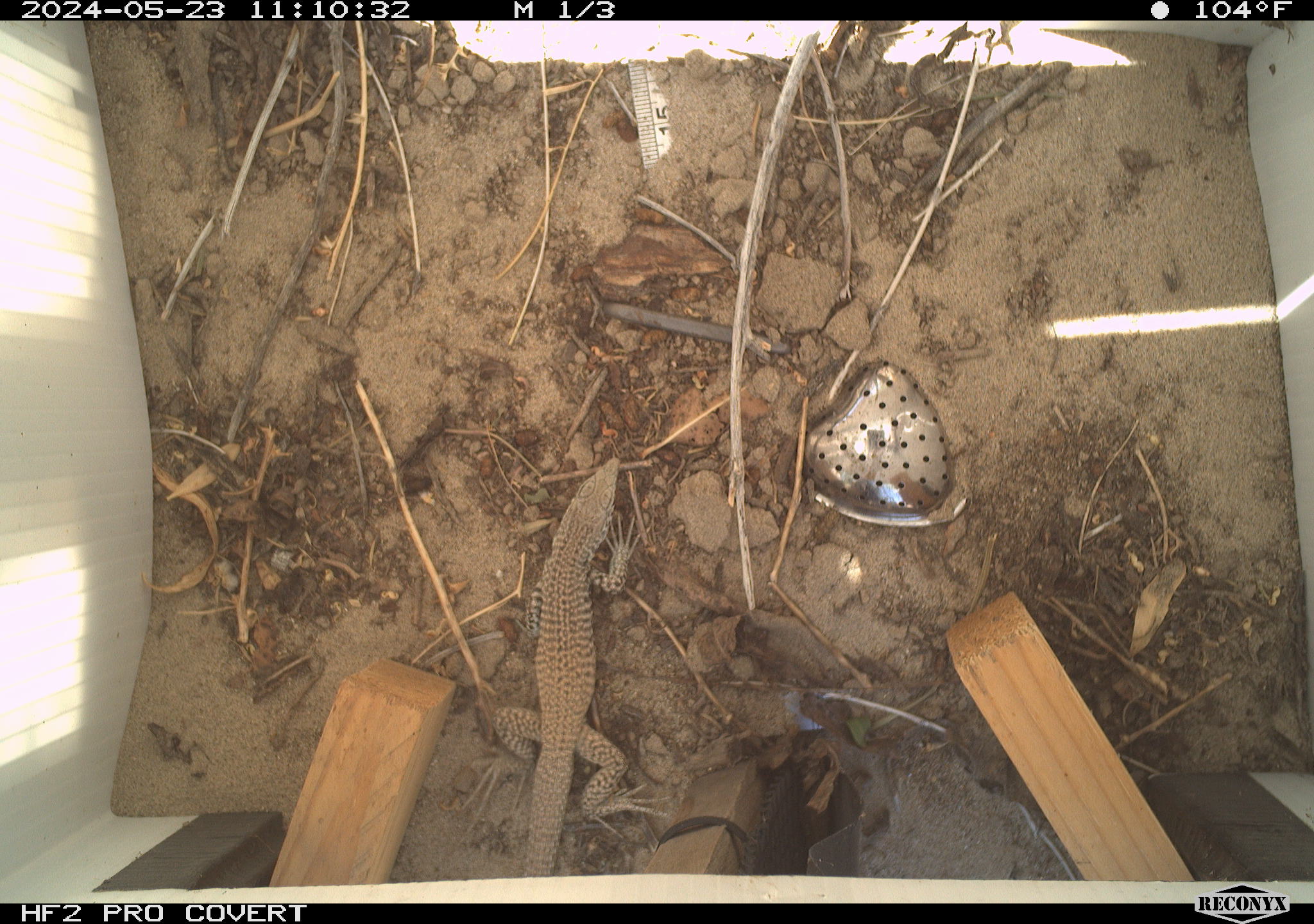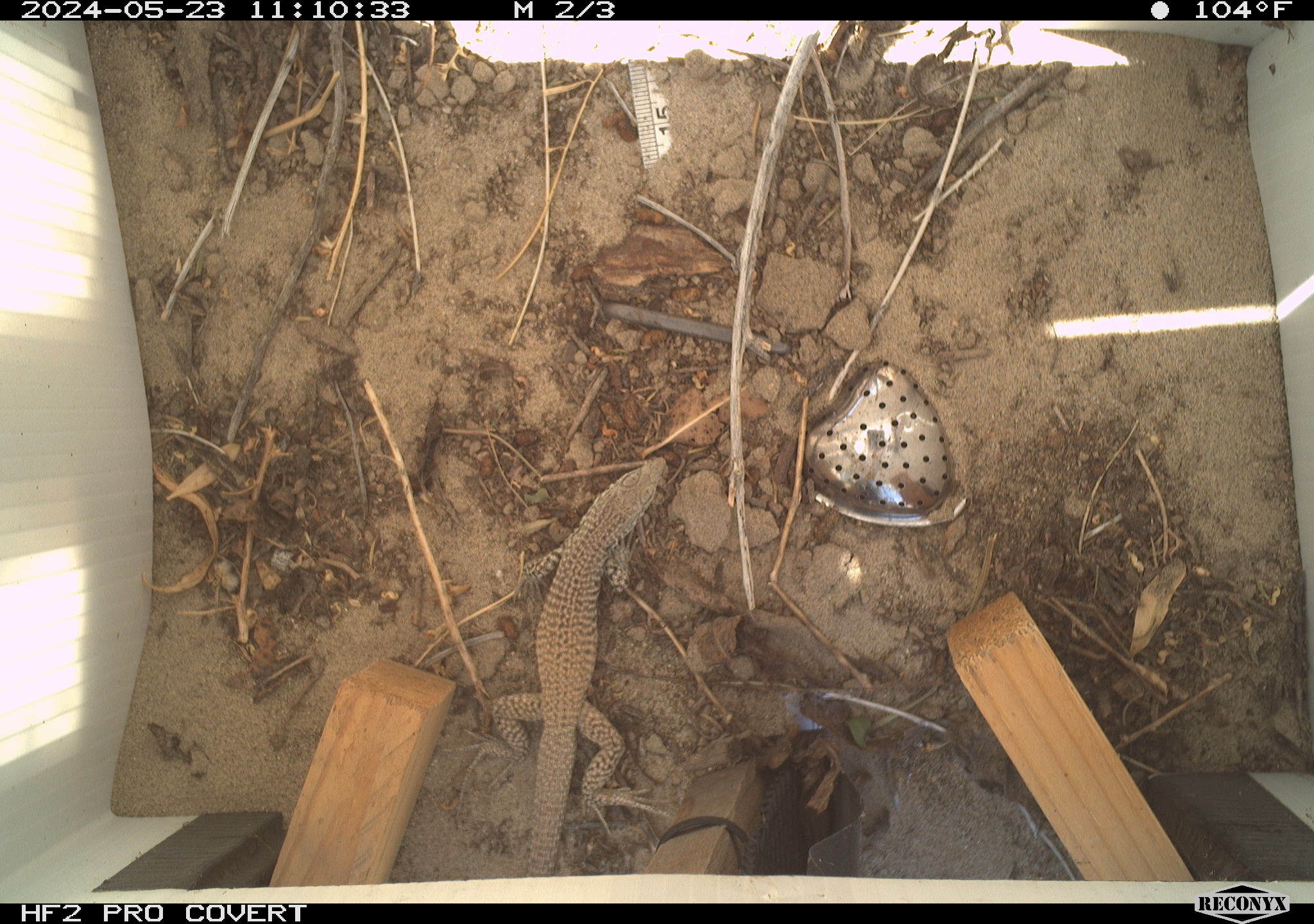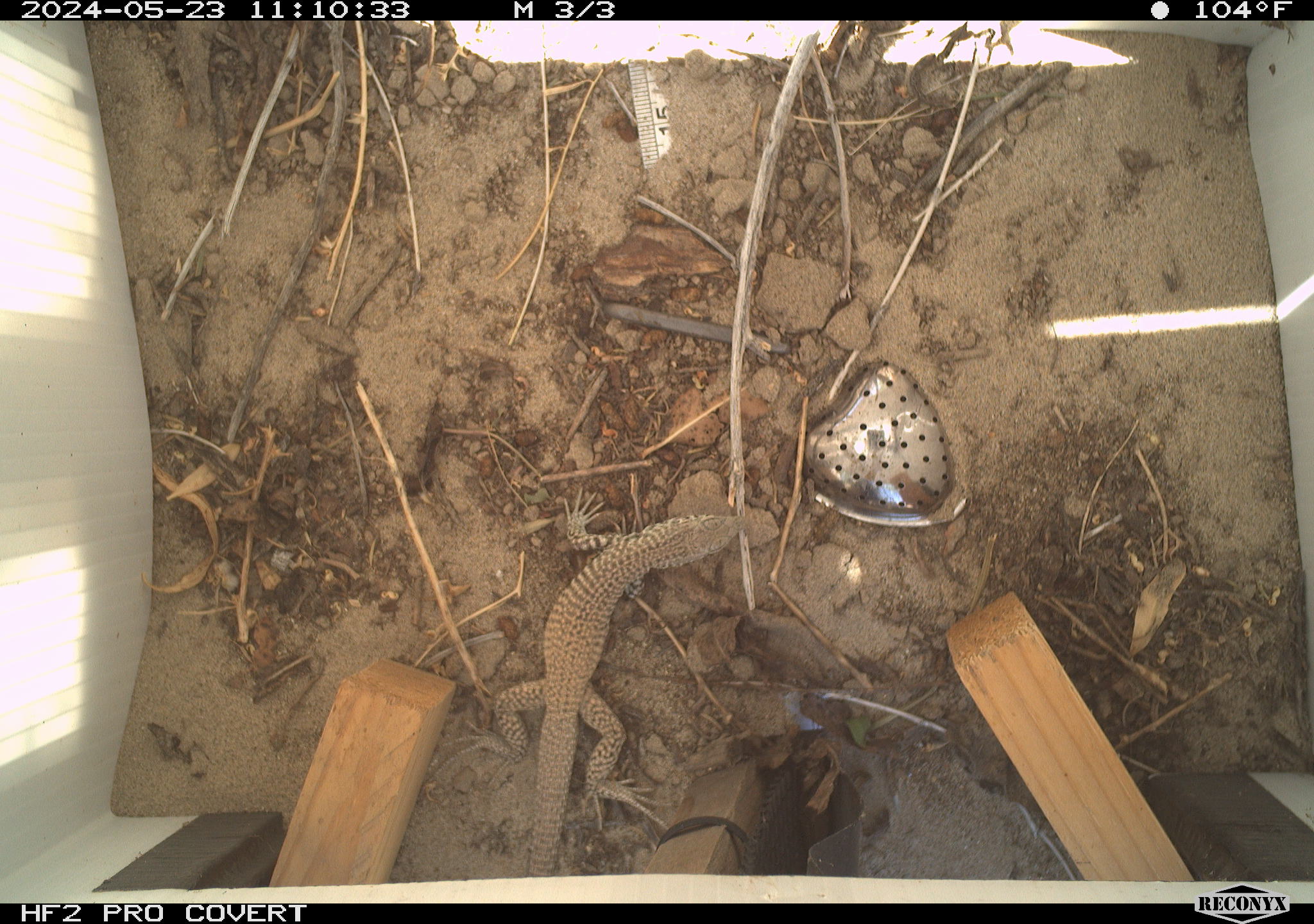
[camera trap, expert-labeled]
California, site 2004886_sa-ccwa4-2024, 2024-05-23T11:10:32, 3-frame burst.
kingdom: Animalia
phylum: Chordata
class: Reptilia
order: Squamata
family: Teiidae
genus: Aspidoscelis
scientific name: Aspidoscelis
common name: whiptail lizards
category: aspidoscelis species